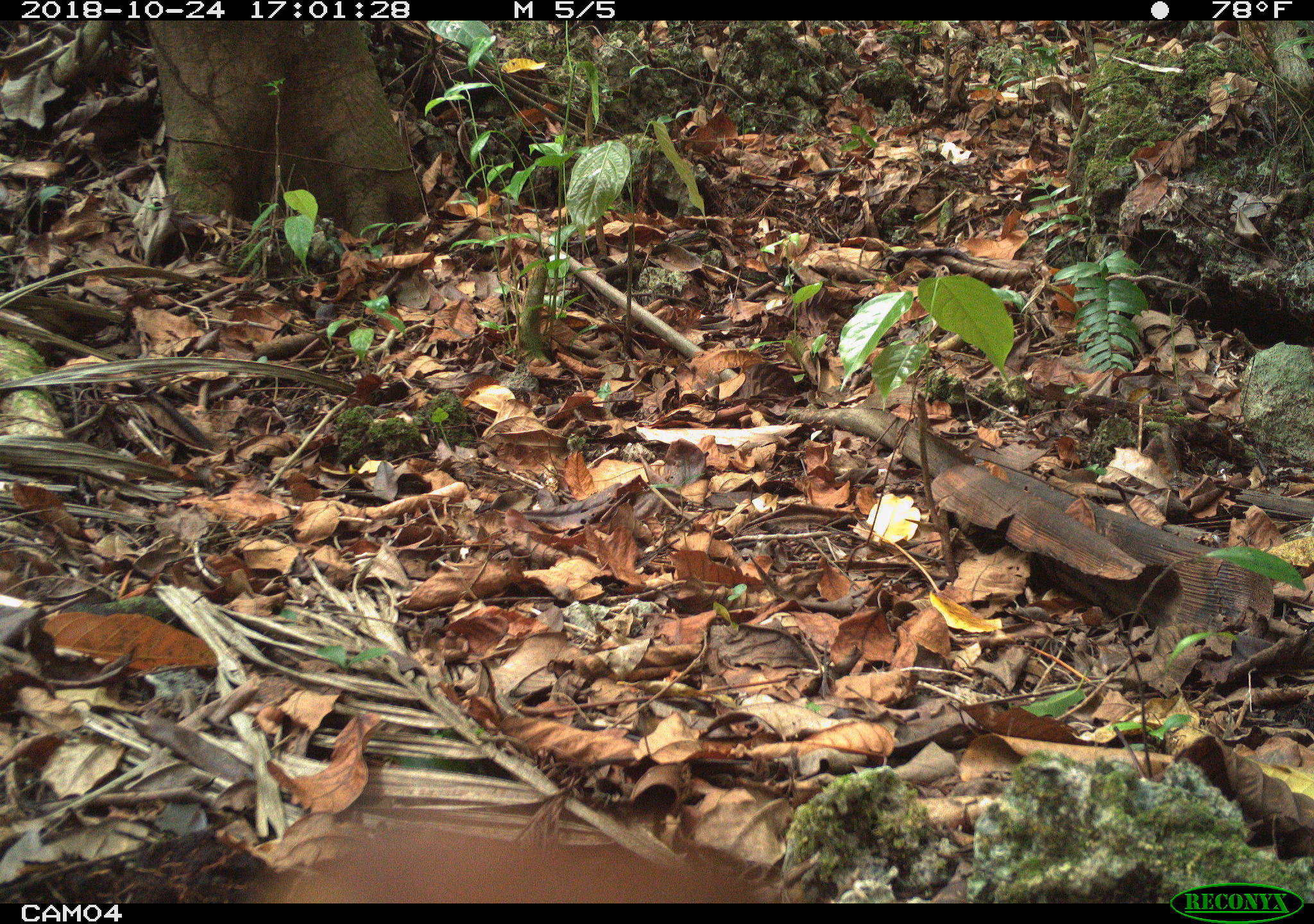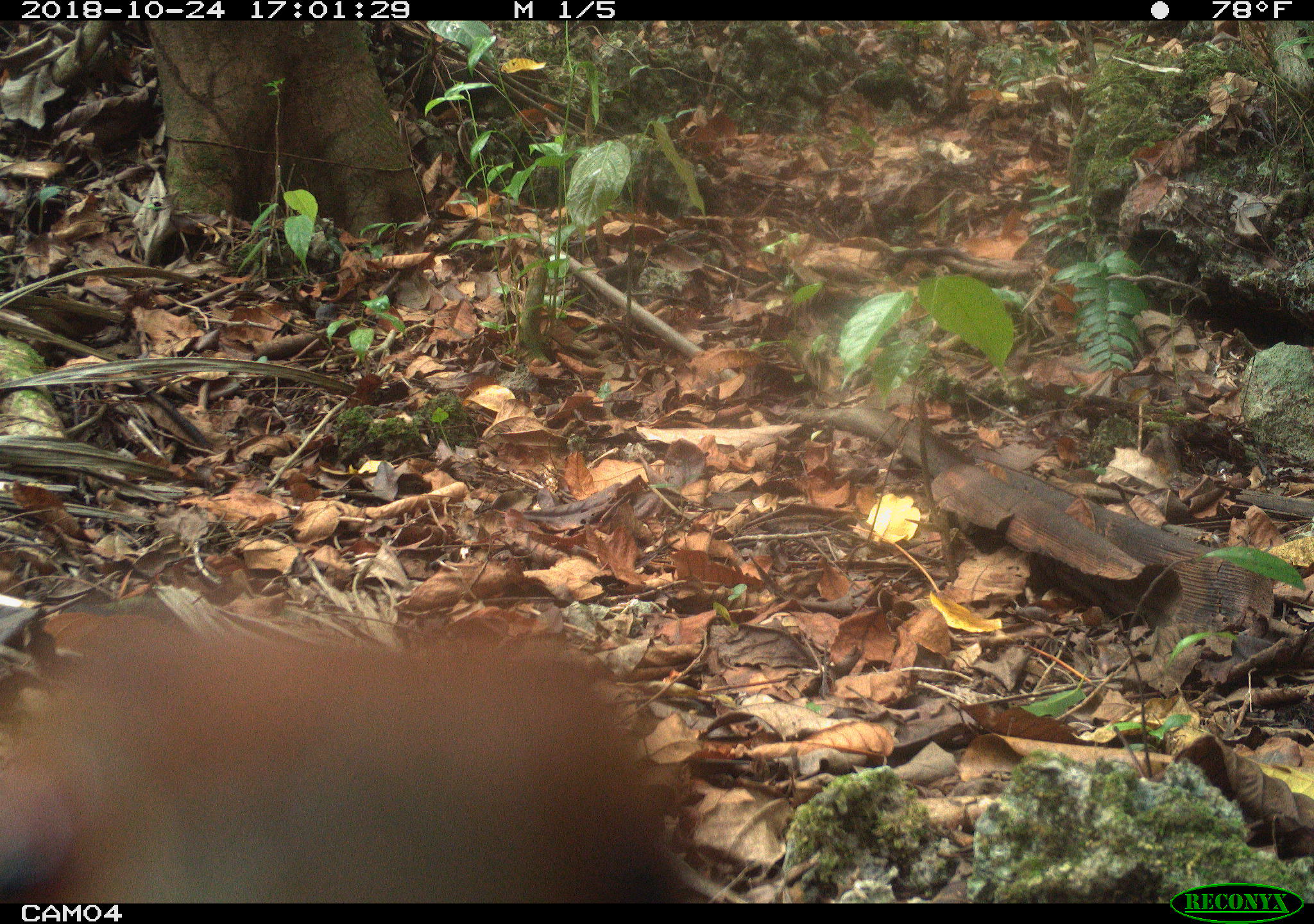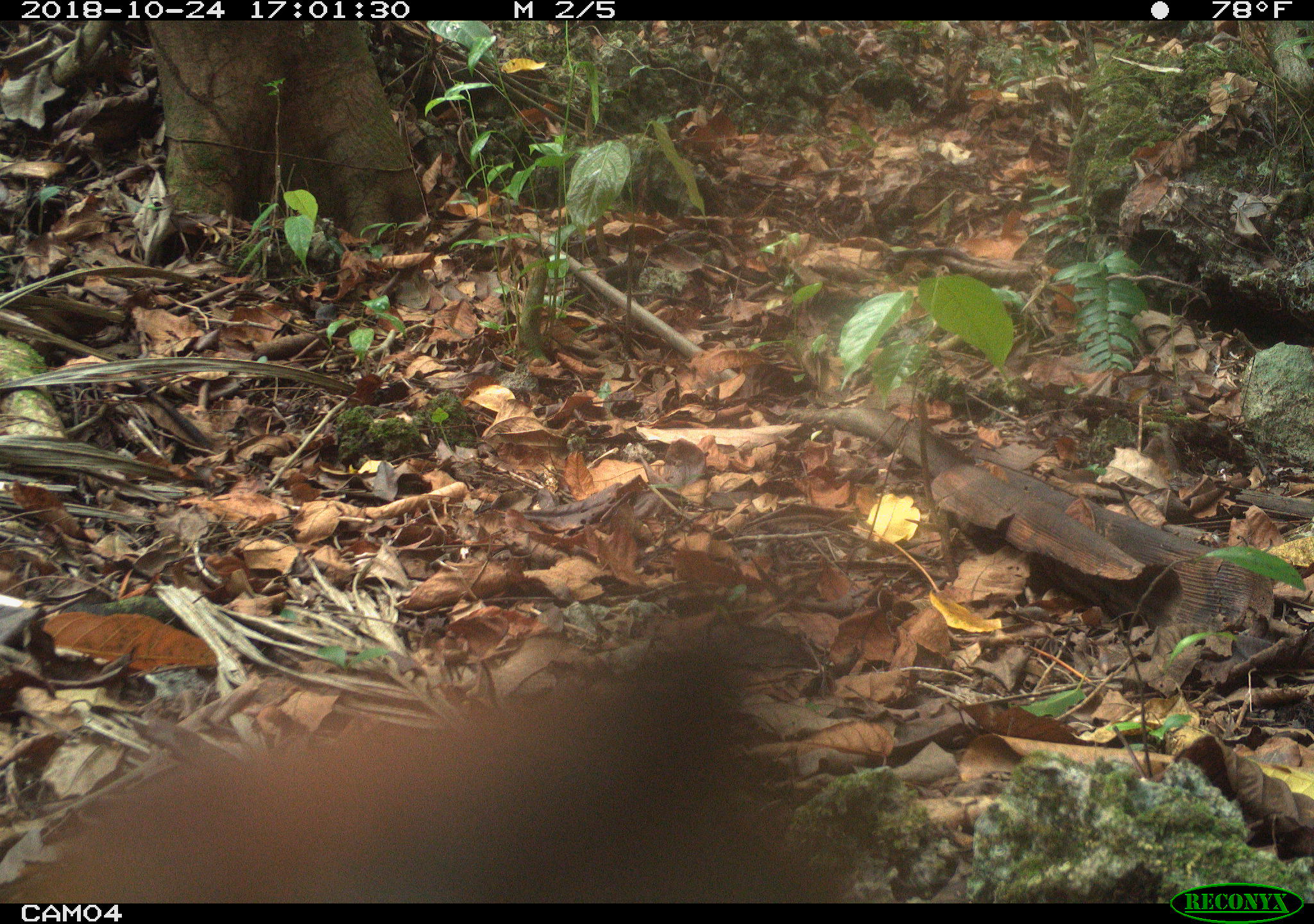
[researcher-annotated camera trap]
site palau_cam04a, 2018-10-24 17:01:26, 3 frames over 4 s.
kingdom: Animalia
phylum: Chordata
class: Mammalia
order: Carnivora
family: Felidae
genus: Felis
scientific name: Felis catus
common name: cat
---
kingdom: Animalia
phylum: Chordata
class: Aves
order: Gruiformes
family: Rallidae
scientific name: Rallidae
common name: rail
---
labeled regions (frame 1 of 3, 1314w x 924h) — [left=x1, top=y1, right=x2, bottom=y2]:
cat: [left=259, top=810, right=793, bottom=901]
rail: [left=259, top=810, right=793, bottom=901]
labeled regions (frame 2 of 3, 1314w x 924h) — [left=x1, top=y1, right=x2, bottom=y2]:
rail: [left=0, top=599, right=706, bottom=911]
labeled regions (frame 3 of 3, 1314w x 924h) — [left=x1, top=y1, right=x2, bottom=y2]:
rail: [left=0, top=612, right=883, bottom=907]